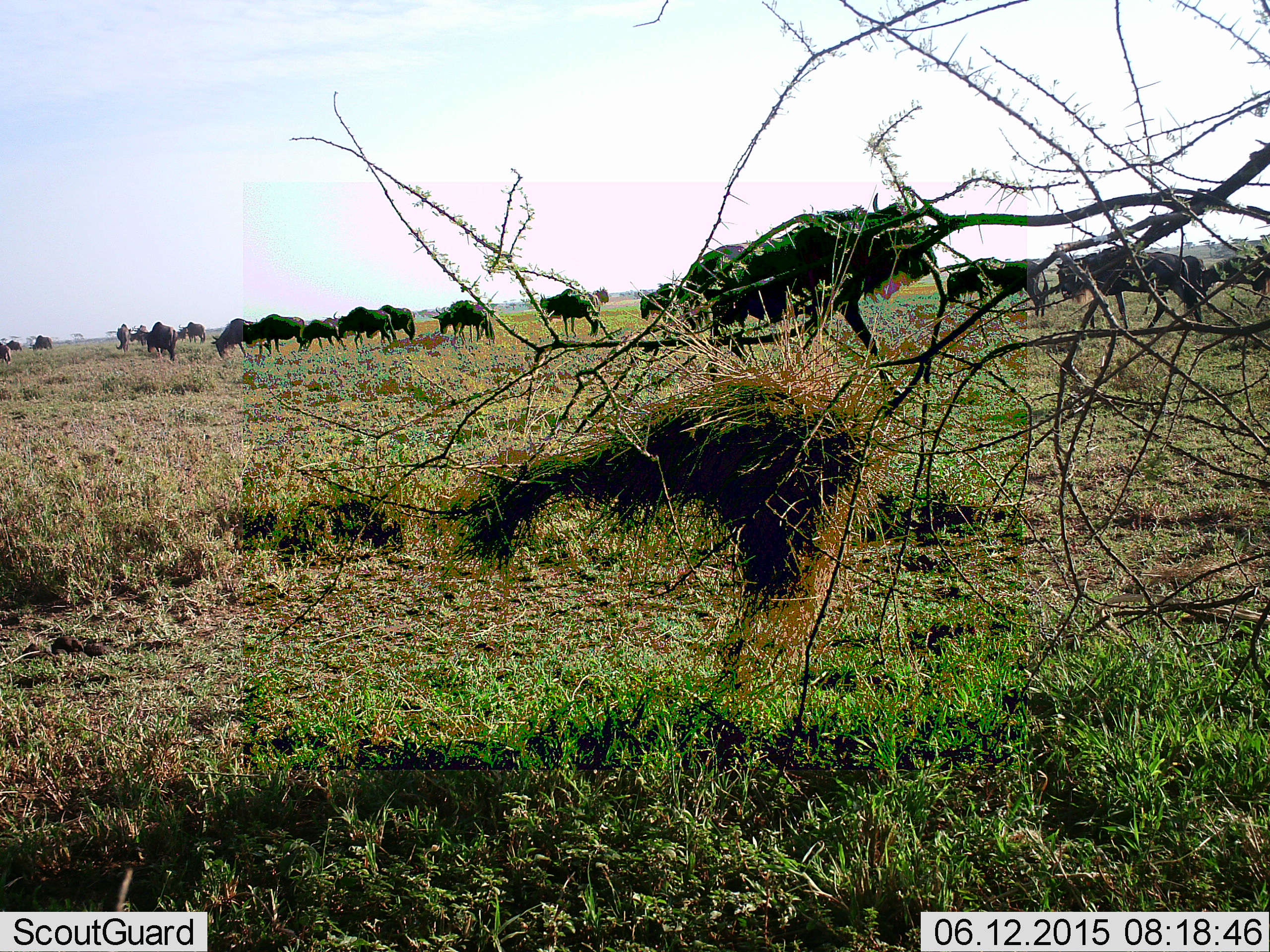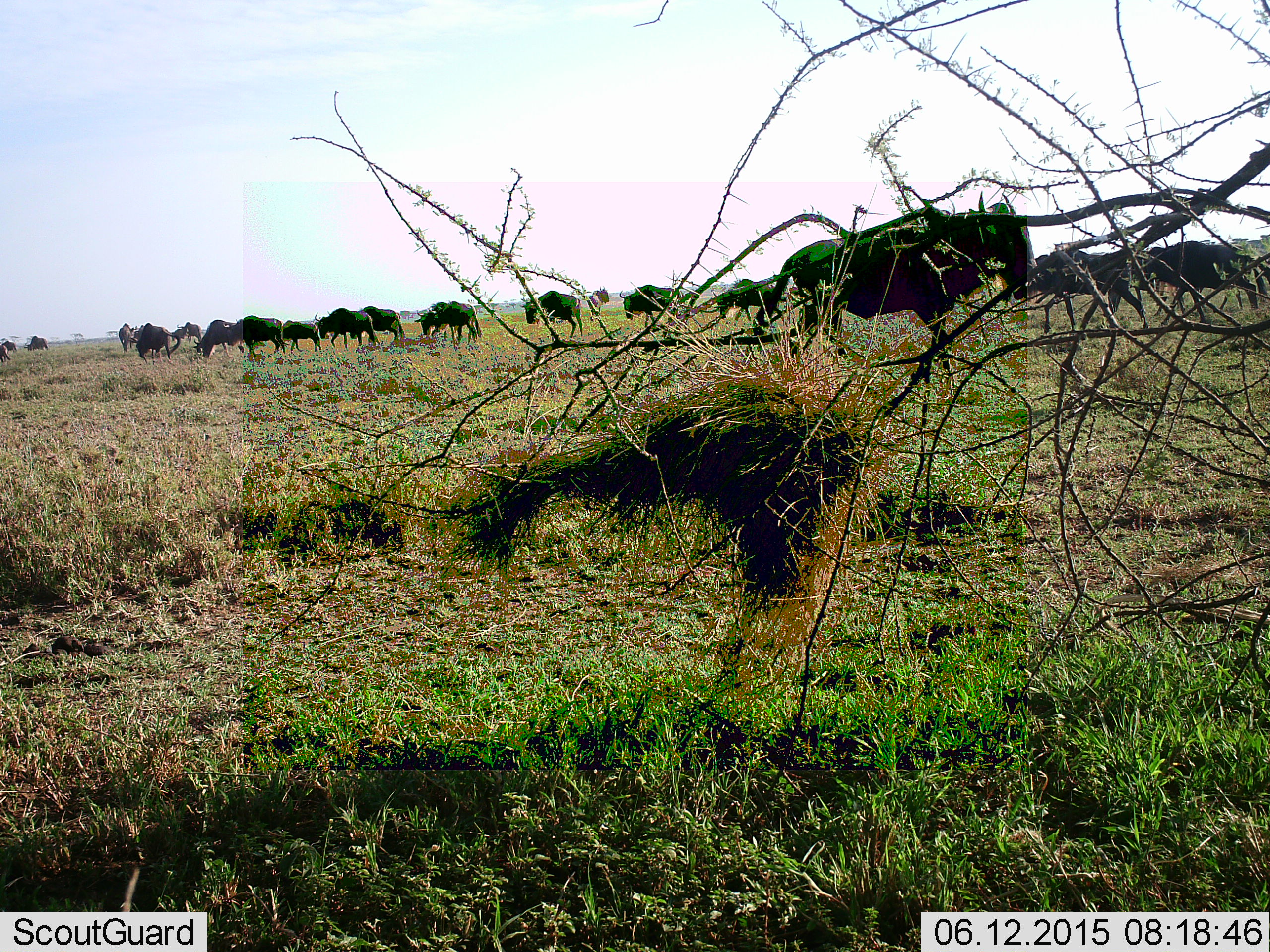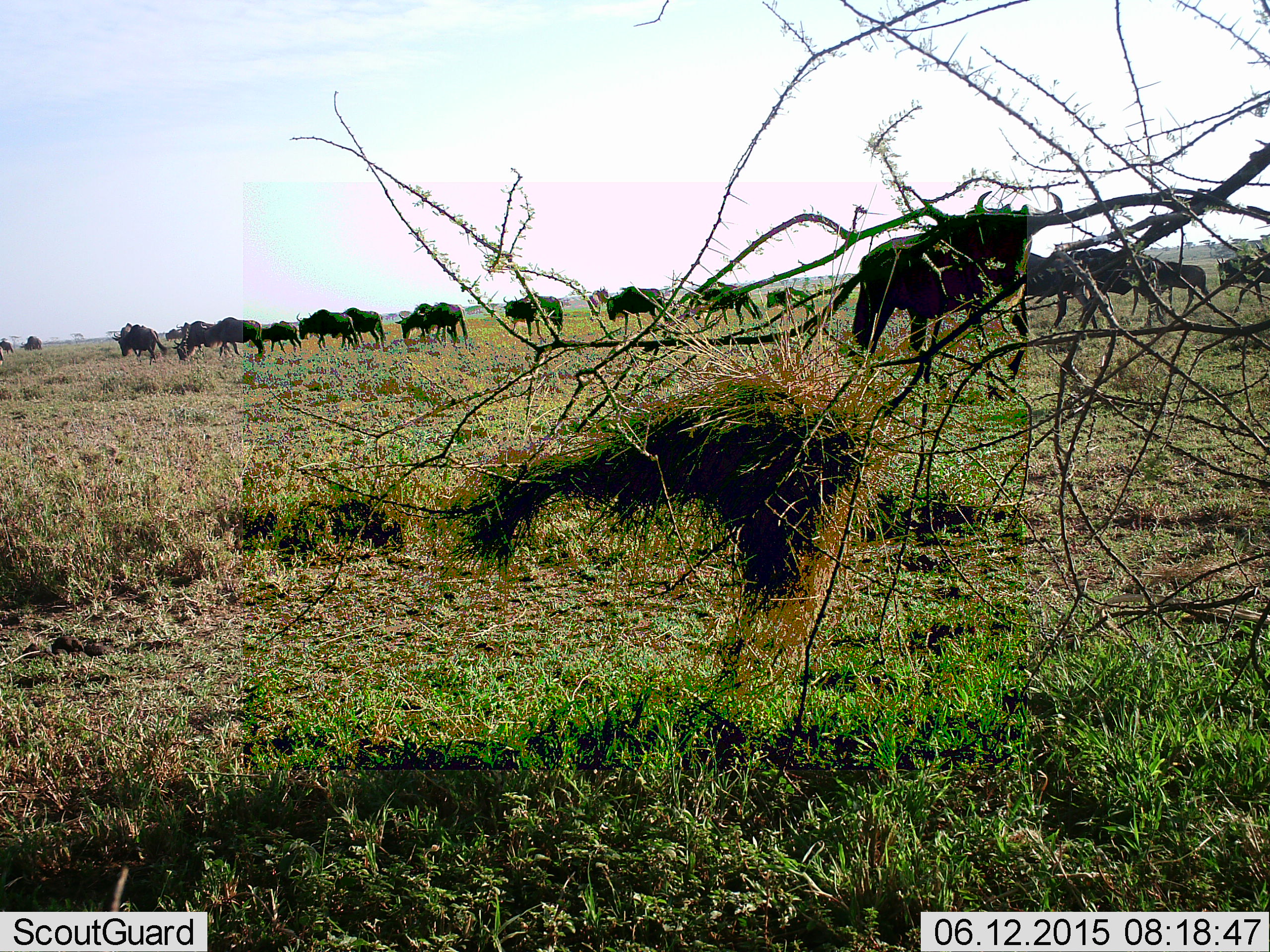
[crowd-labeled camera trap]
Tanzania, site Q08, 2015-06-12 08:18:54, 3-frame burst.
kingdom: Animalia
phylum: Chordata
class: Mammalia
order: Artiodactyla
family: Bovidae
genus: Connochaetes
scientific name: Connochaetes taurinus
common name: blue wildebeest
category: wildebeest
Wildebeest (blue wildebeest) (Connochaetes taurinus), count 11-50. Behavior (volunteer vote fractions): standing 10%, resting 0%, moving 90%, interacting 0%. Young present (vote fraction): 0%. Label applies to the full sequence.